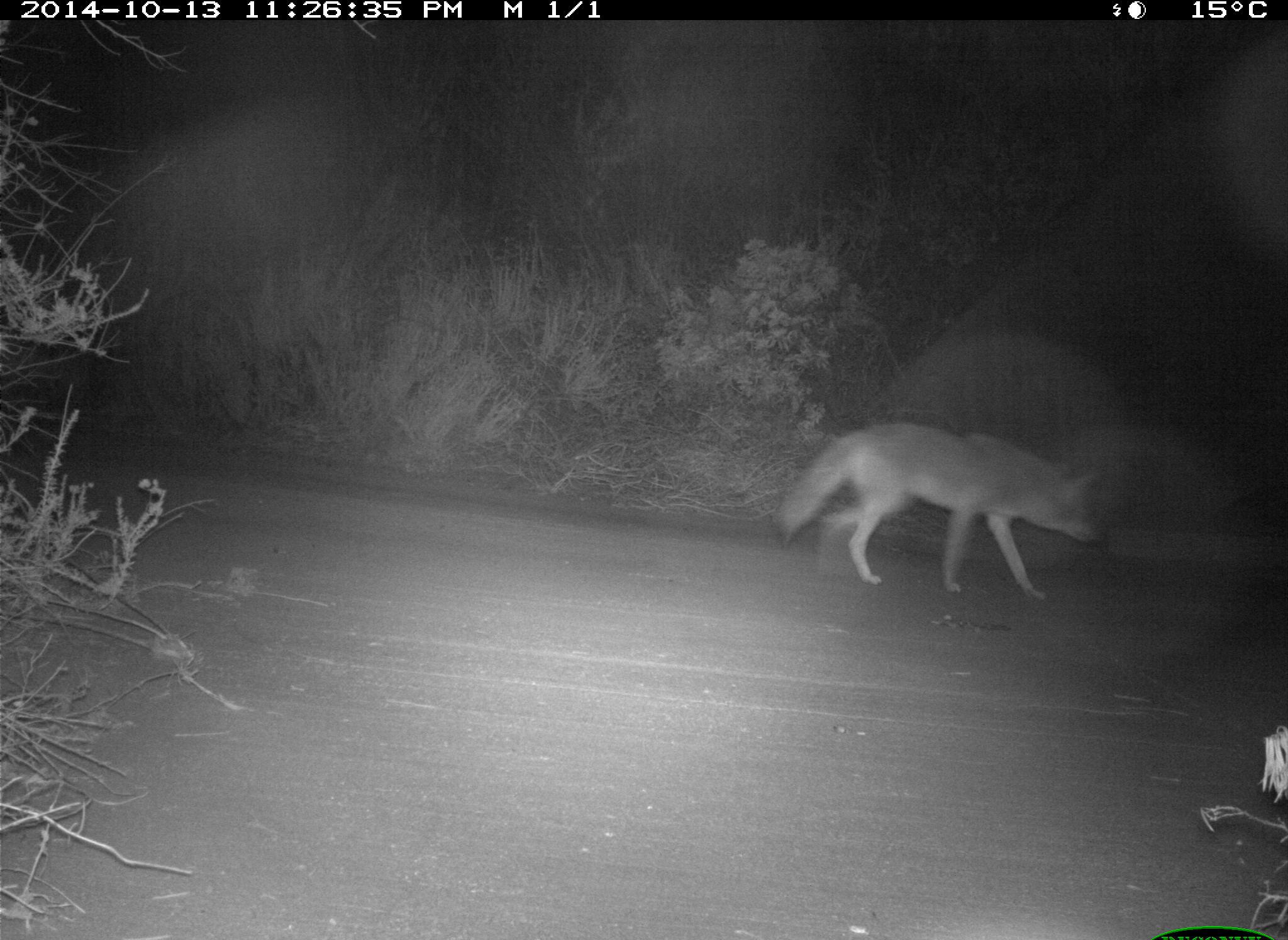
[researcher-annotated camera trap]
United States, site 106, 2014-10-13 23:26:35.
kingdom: Animalia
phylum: Chordata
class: Mammalia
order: Carnivora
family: Canidae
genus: Canis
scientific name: Canis latrans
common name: coyote